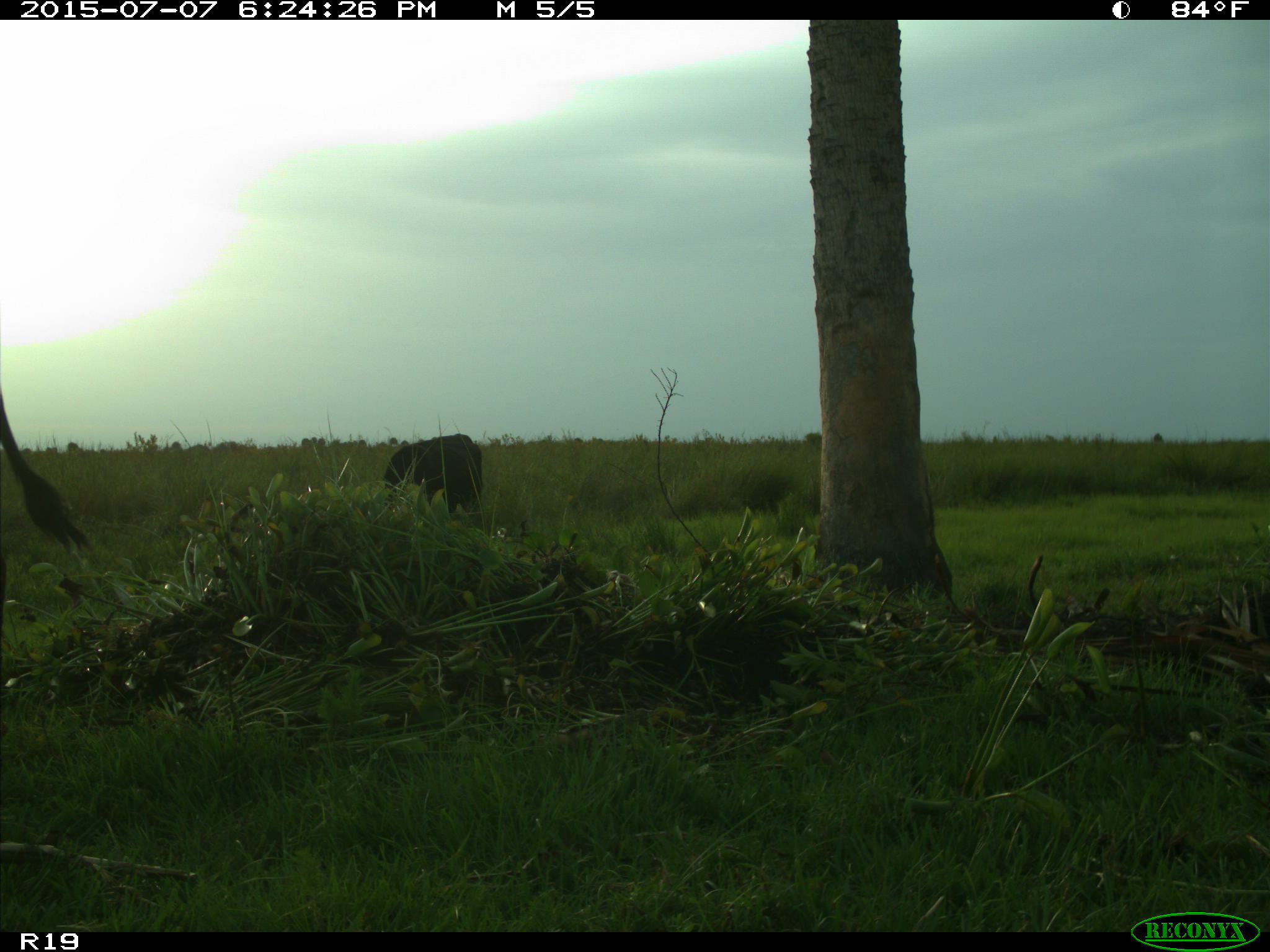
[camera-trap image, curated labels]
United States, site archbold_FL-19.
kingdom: Animalia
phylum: Chordata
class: Mammalia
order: Artiodactyla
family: Bovidae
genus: Bos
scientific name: Bos taurus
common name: domestic cow